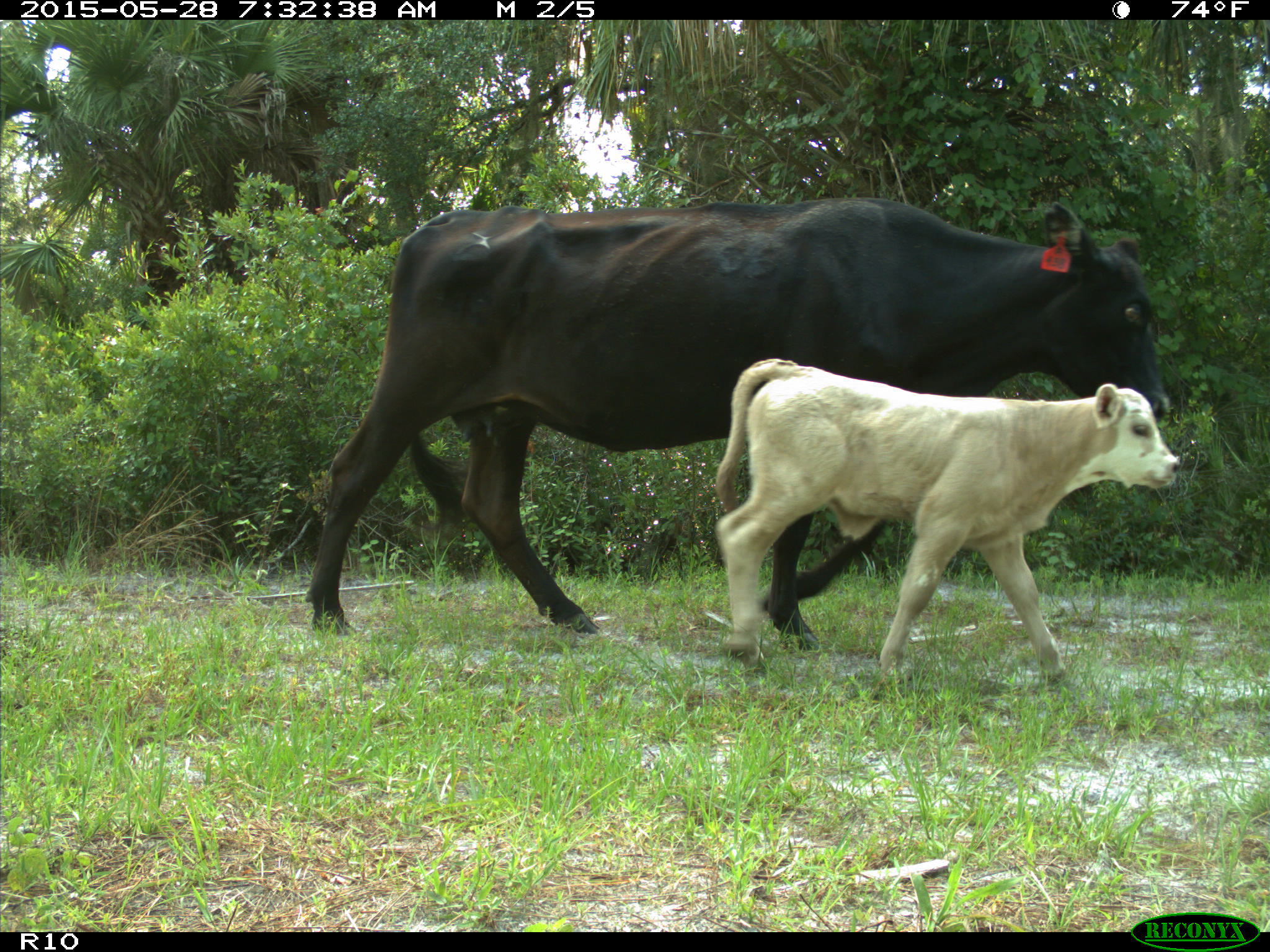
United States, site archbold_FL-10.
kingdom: Animalia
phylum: Chordata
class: Mammalia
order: Artiodactyla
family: Bovidae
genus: Bos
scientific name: Bos taurus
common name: domestic cow